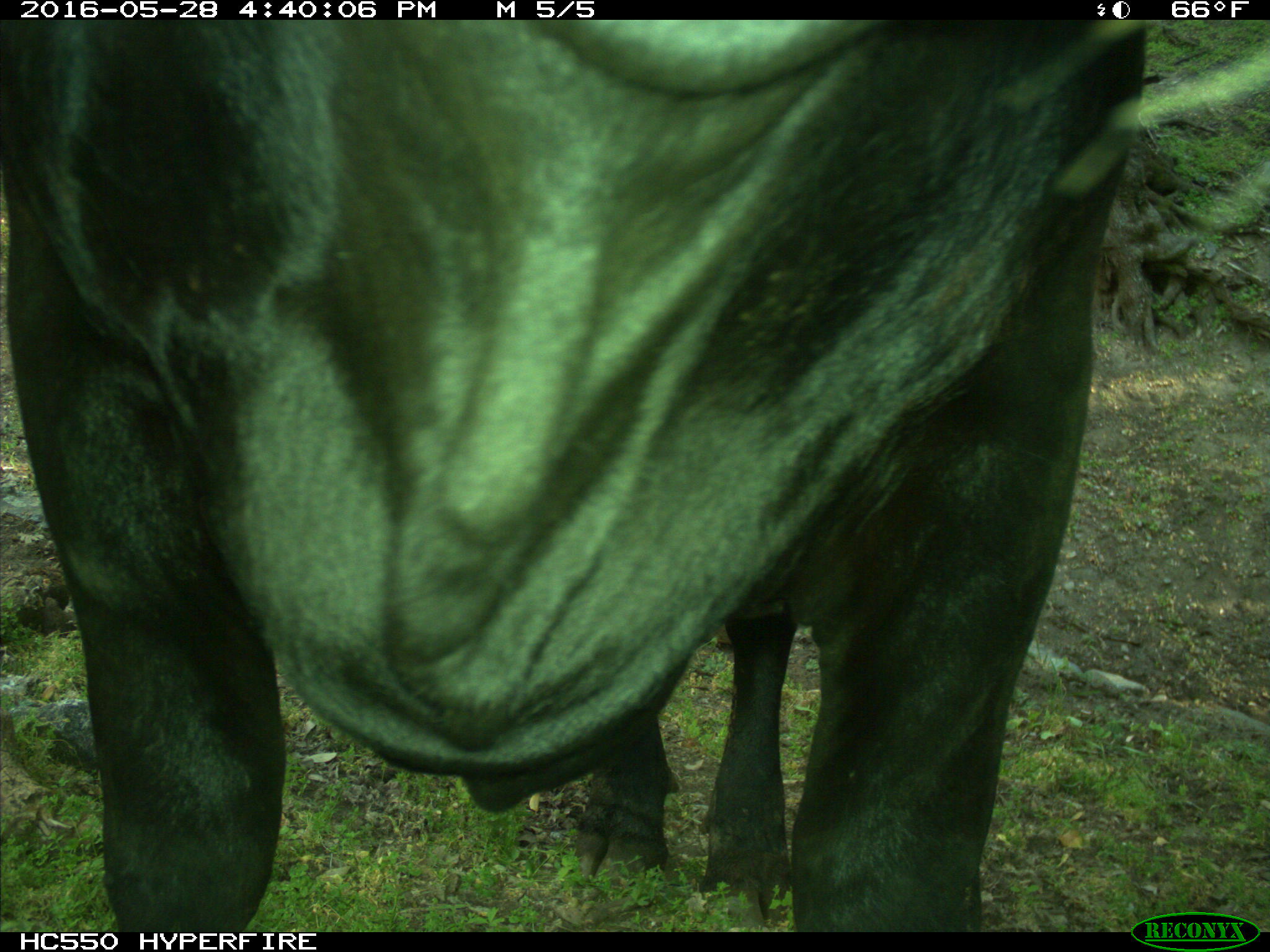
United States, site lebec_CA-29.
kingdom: Animalia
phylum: Chordata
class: Mammalia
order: Artiodactyla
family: Bovidae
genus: Bos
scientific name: Bos taurus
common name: domestic cow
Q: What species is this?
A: Bos taurus (domestic cow).